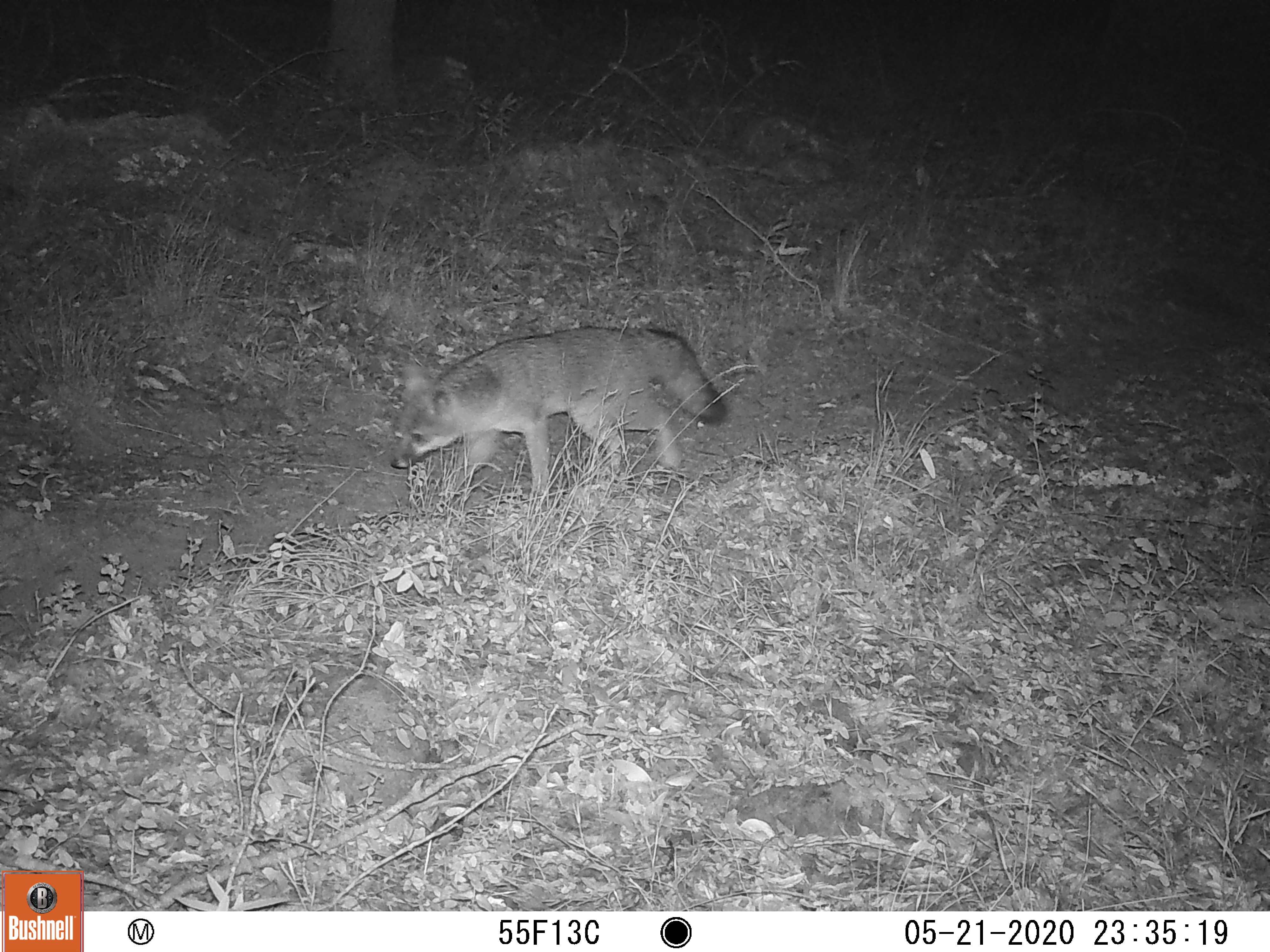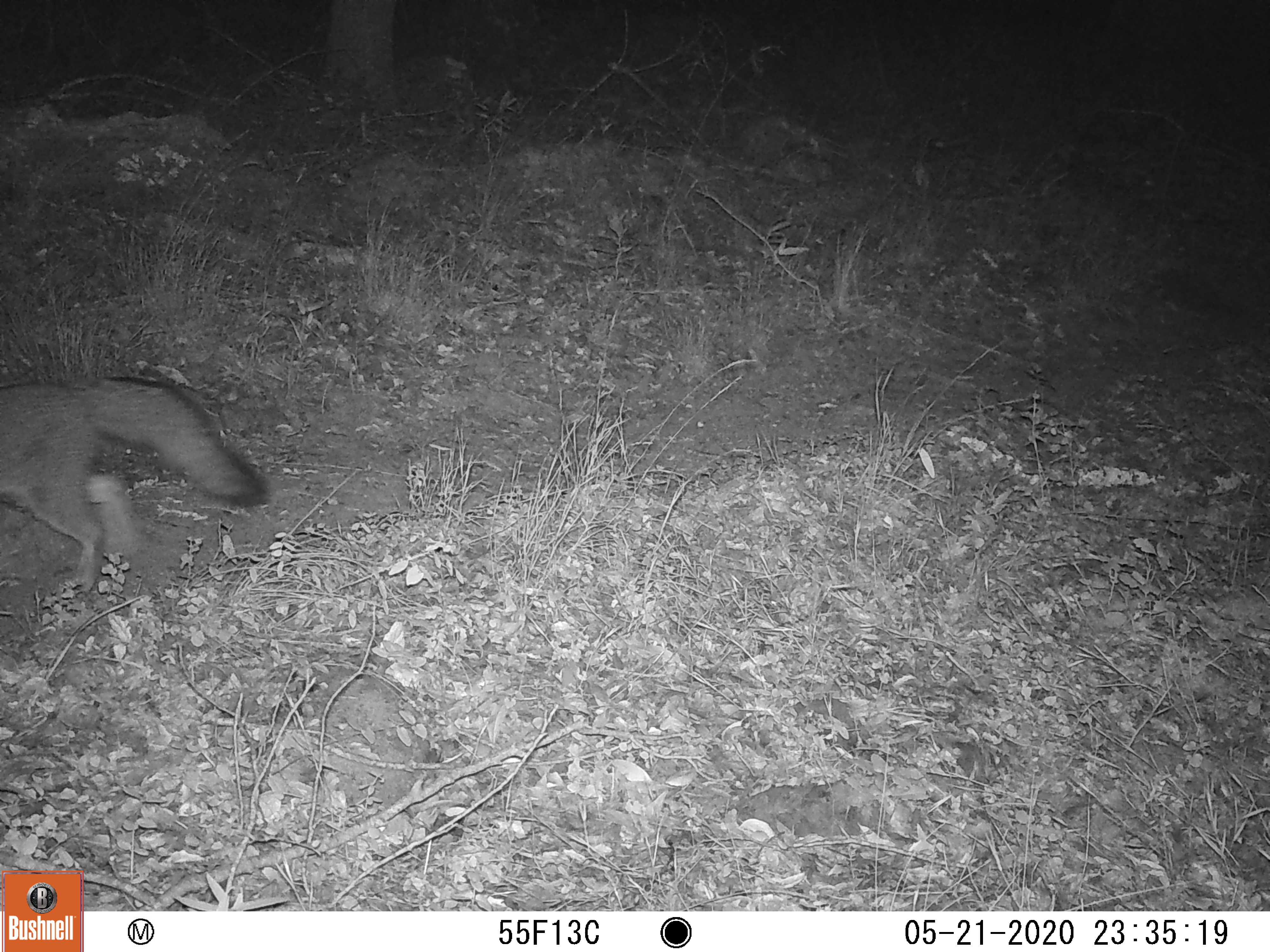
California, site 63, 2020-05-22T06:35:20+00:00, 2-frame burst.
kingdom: Animalia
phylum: Chordata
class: Mammalia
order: Carnivora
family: Canidae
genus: Urocyon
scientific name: Urocyon cinereoargenteus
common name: gray fox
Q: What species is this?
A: Gray fox (Urocyon cinereoargenteus).